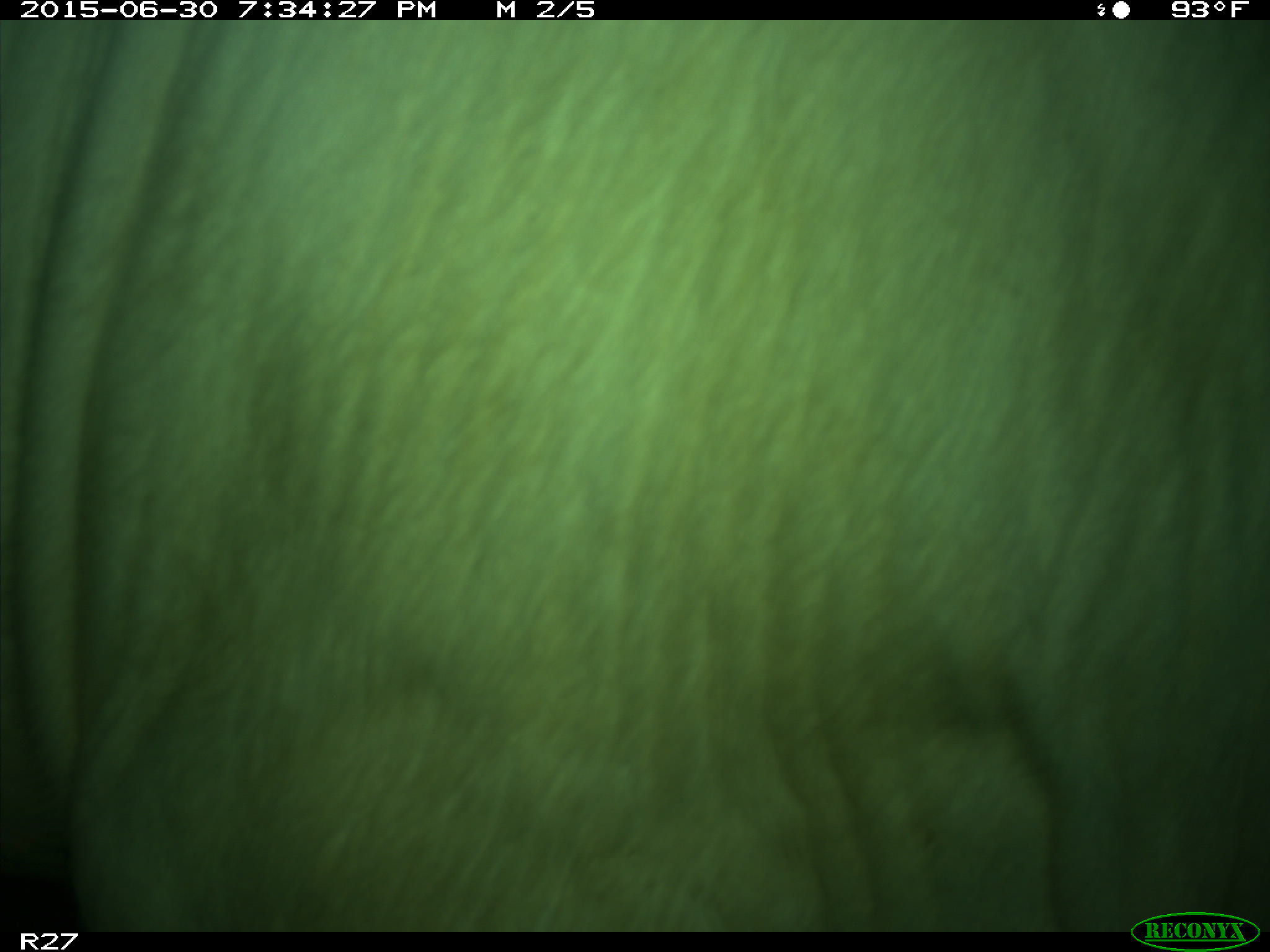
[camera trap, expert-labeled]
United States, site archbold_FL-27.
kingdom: Animalia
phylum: Chordata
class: Mammalia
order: Artiodactyla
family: Bovidae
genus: Bos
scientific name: Bos taurus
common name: domestic cow